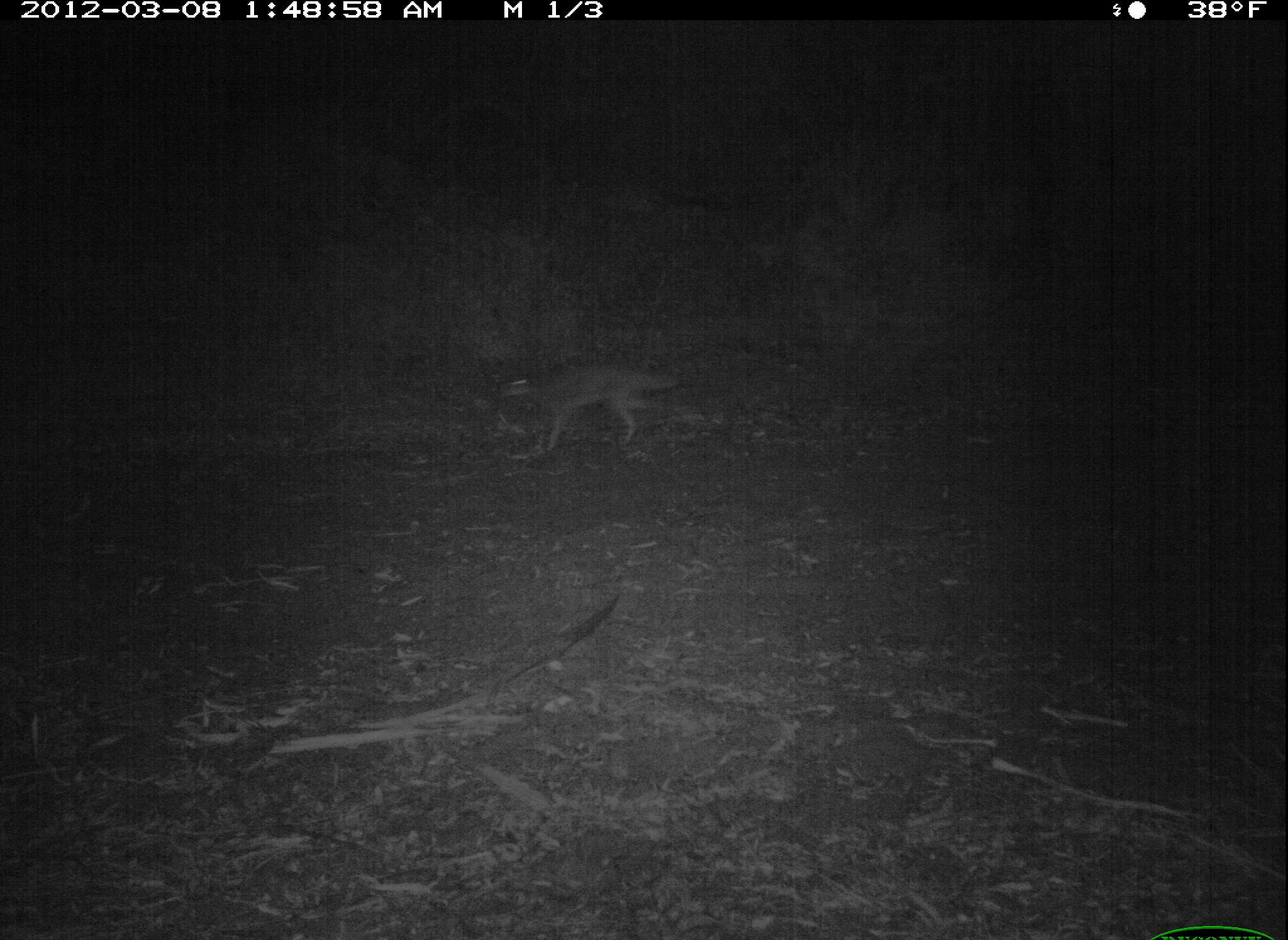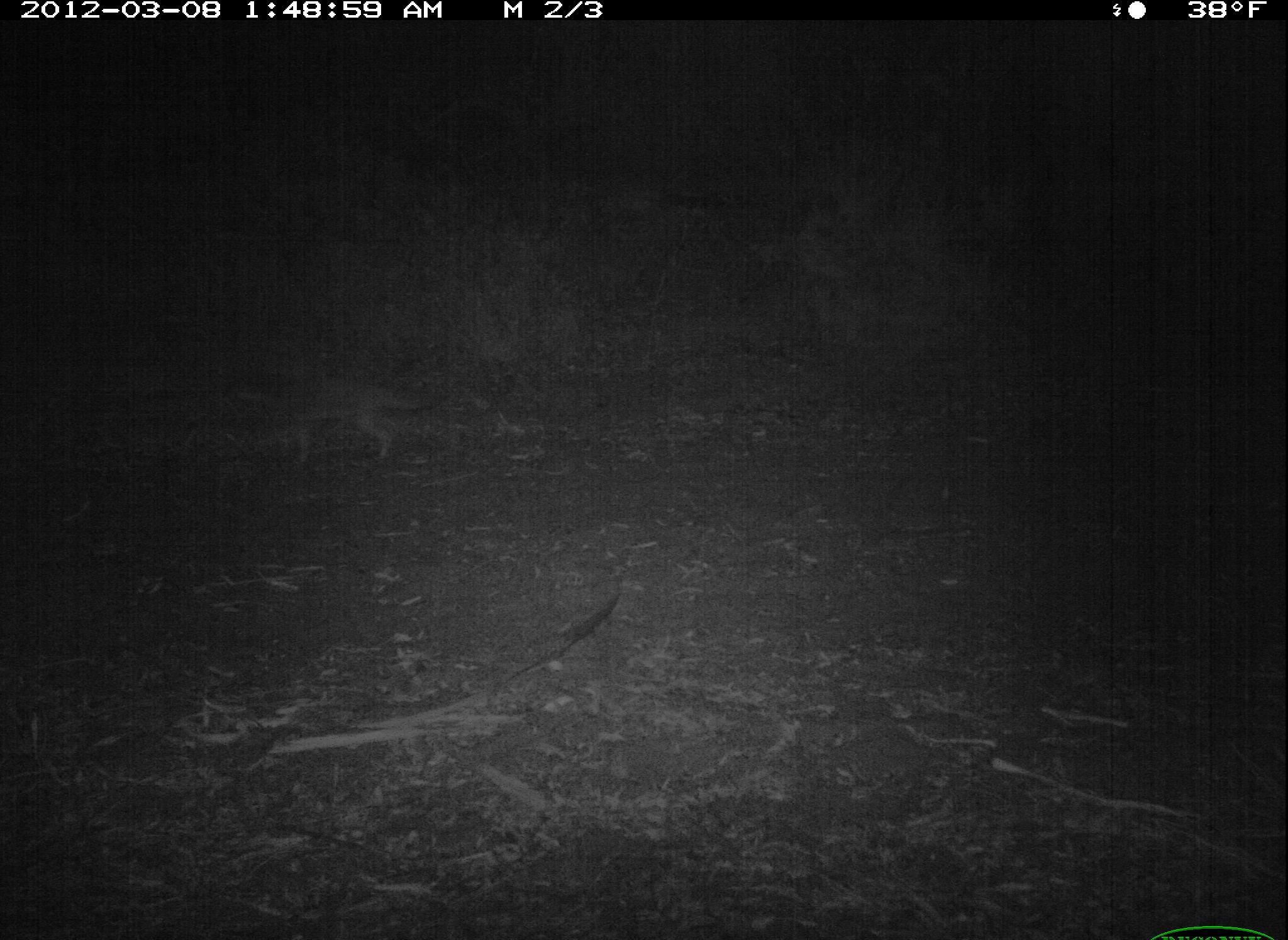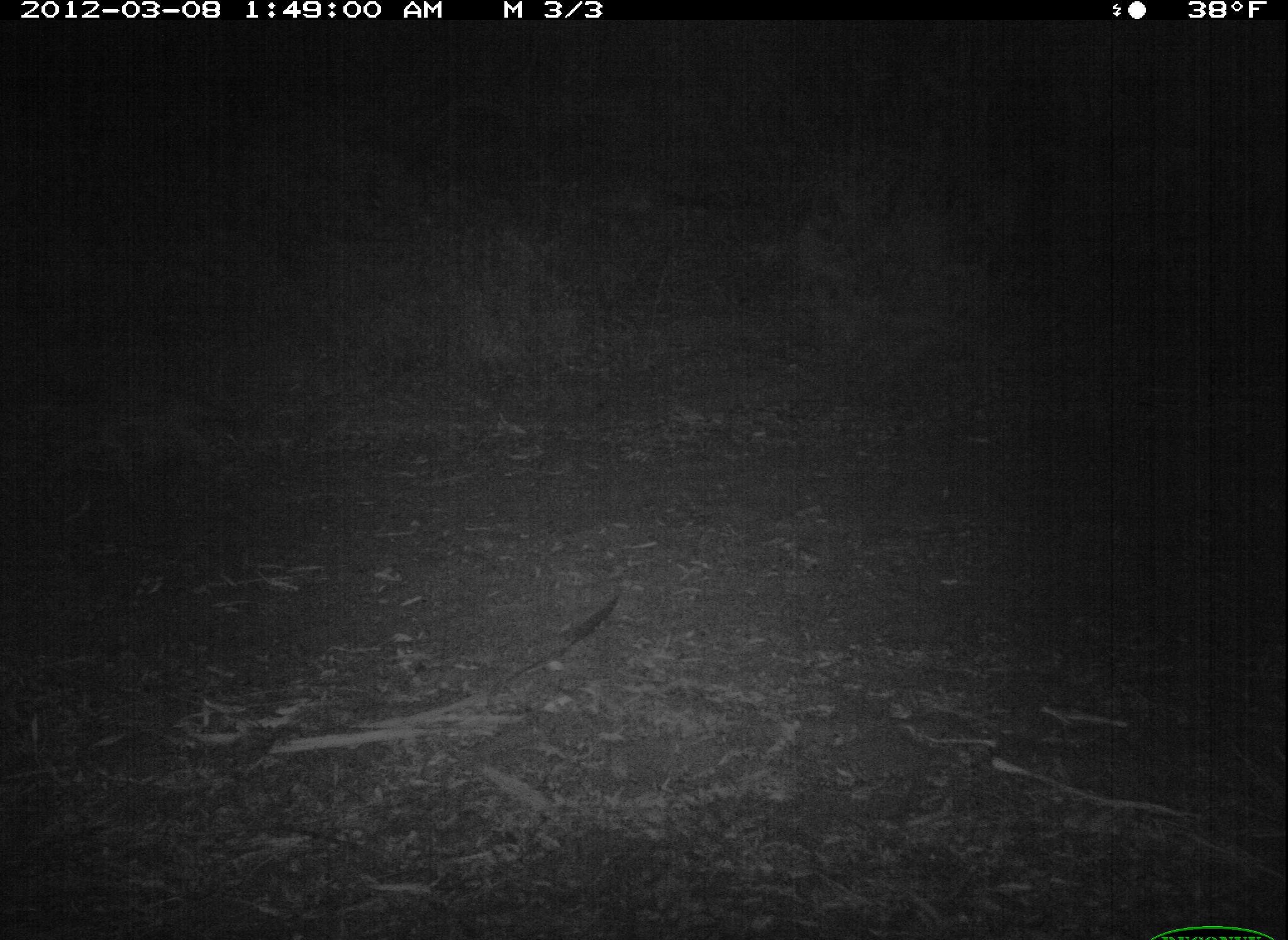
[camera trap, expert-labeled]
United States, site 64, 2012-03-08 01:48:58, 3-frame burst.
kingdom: Animalia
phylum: Chordata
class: Mammalia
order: Carnivora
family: Canidae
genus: Canis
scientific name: Canis latrans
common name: coyote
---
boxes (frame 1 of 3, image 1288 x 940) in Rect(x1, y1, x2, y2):
coyote: Rect(498, 365, 678, 455)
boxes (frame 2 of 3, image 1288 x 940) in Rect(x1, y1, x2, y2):
coyote: Rect(241, 377, 443, 467)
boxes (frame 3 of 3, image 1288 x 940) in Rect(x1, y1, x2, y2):
coyote: Rect(18, 389, 236, 469)